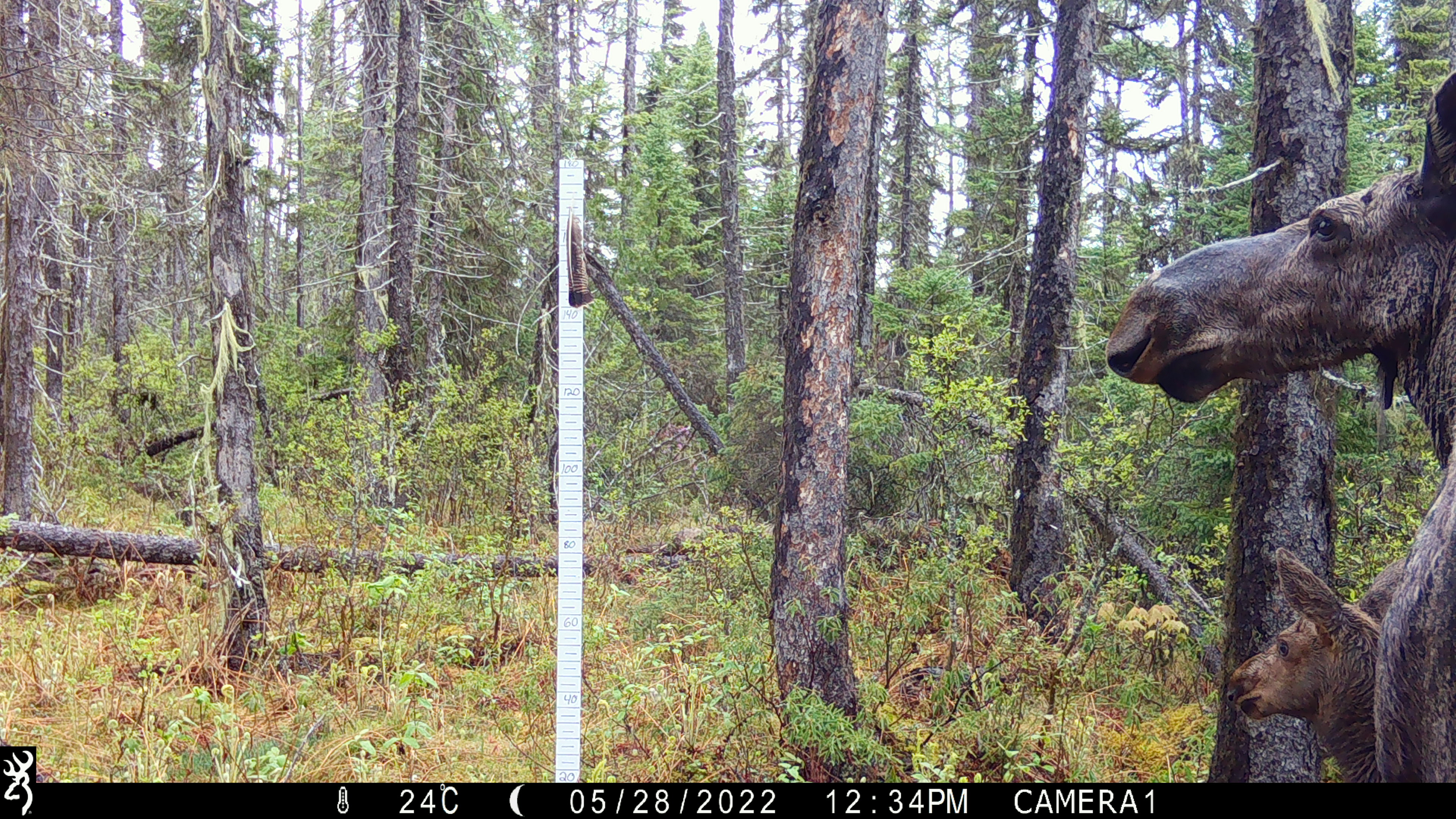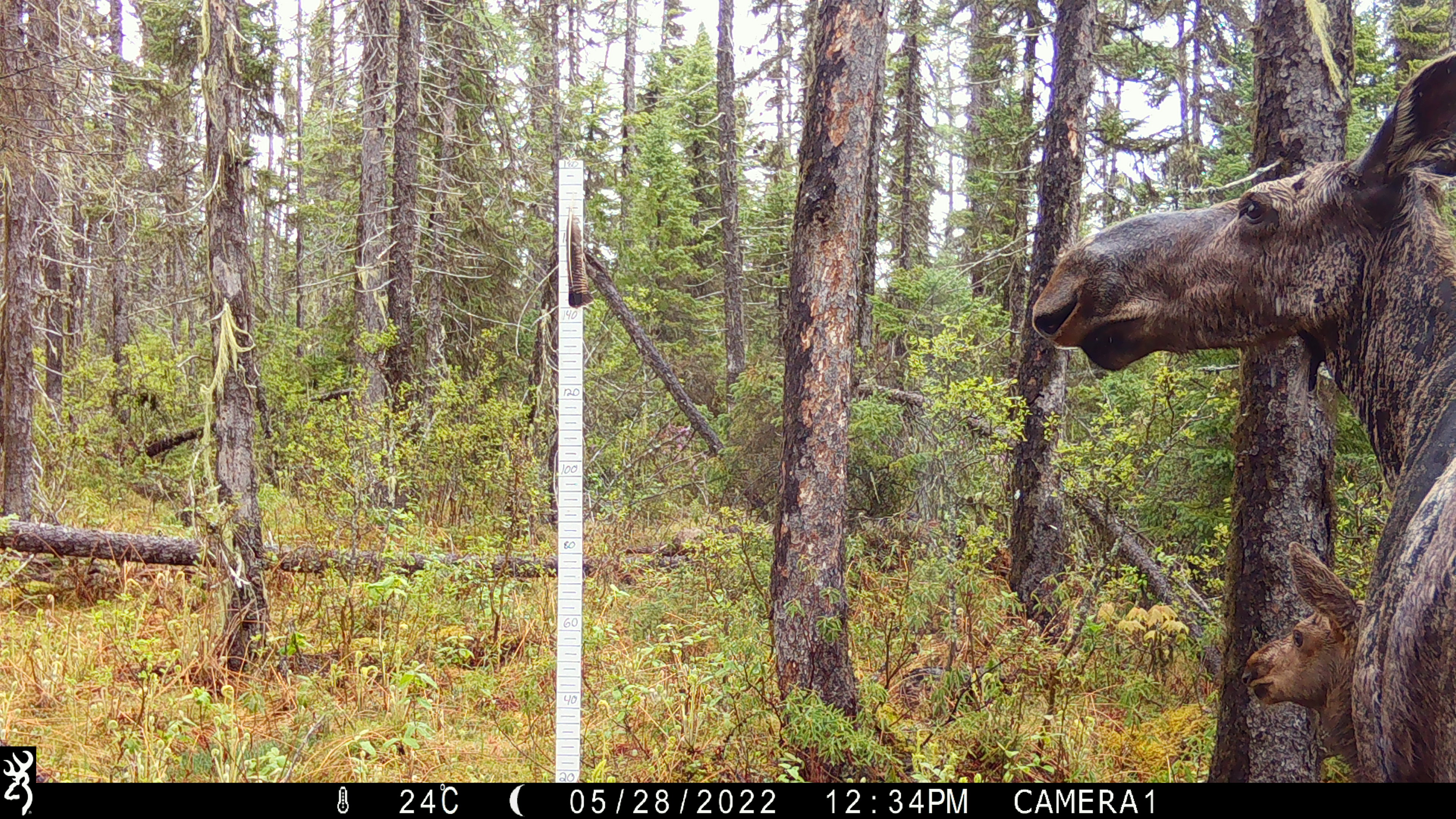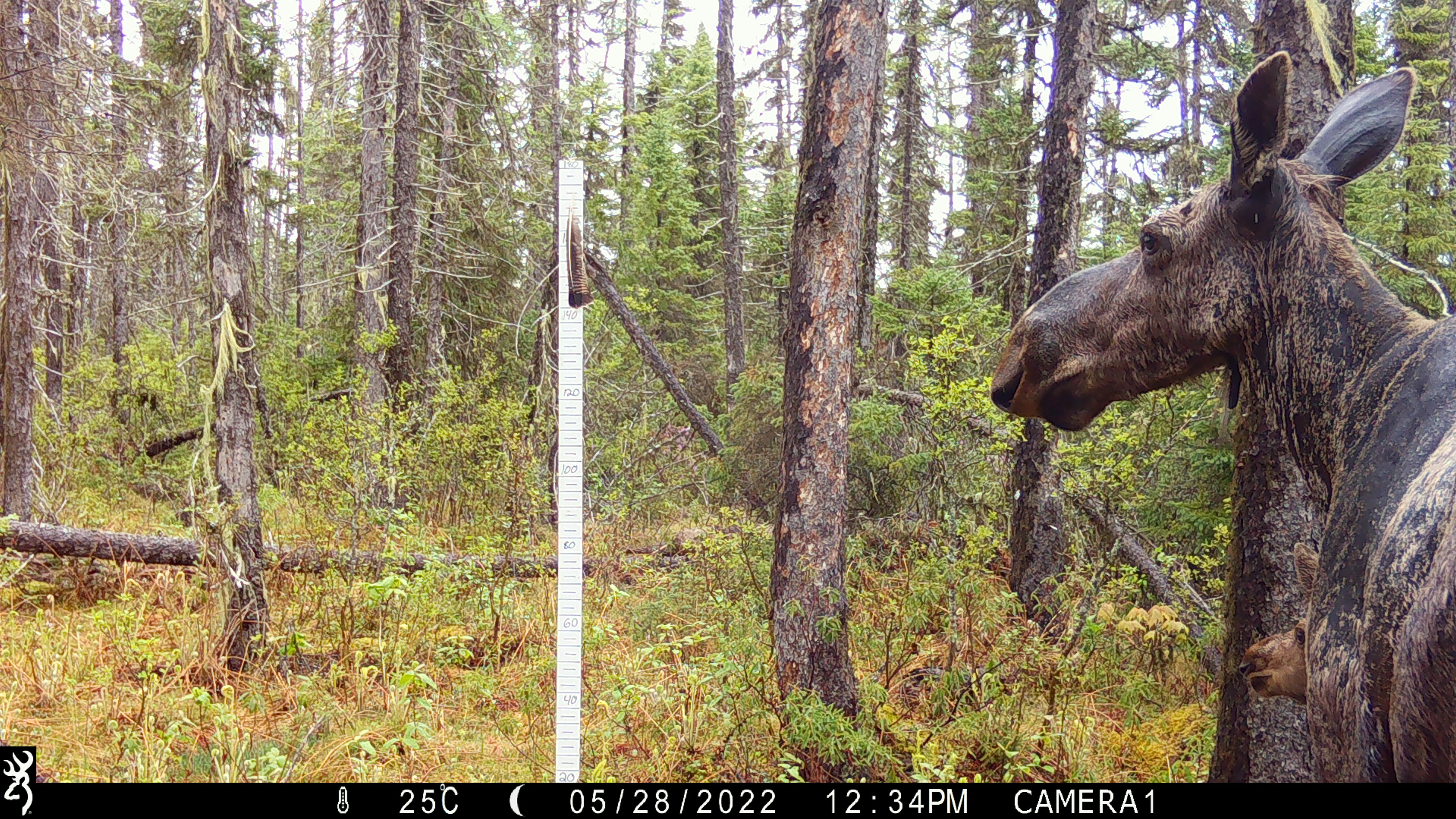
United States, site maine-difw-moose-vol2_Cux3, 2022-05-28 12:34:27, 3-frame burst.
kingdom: Animalia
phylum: Chordata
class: Mammalia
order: Artiodactyla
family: Cervidae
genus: Alces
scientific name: Alces alces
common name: moose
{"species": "moose (Alces alces)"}